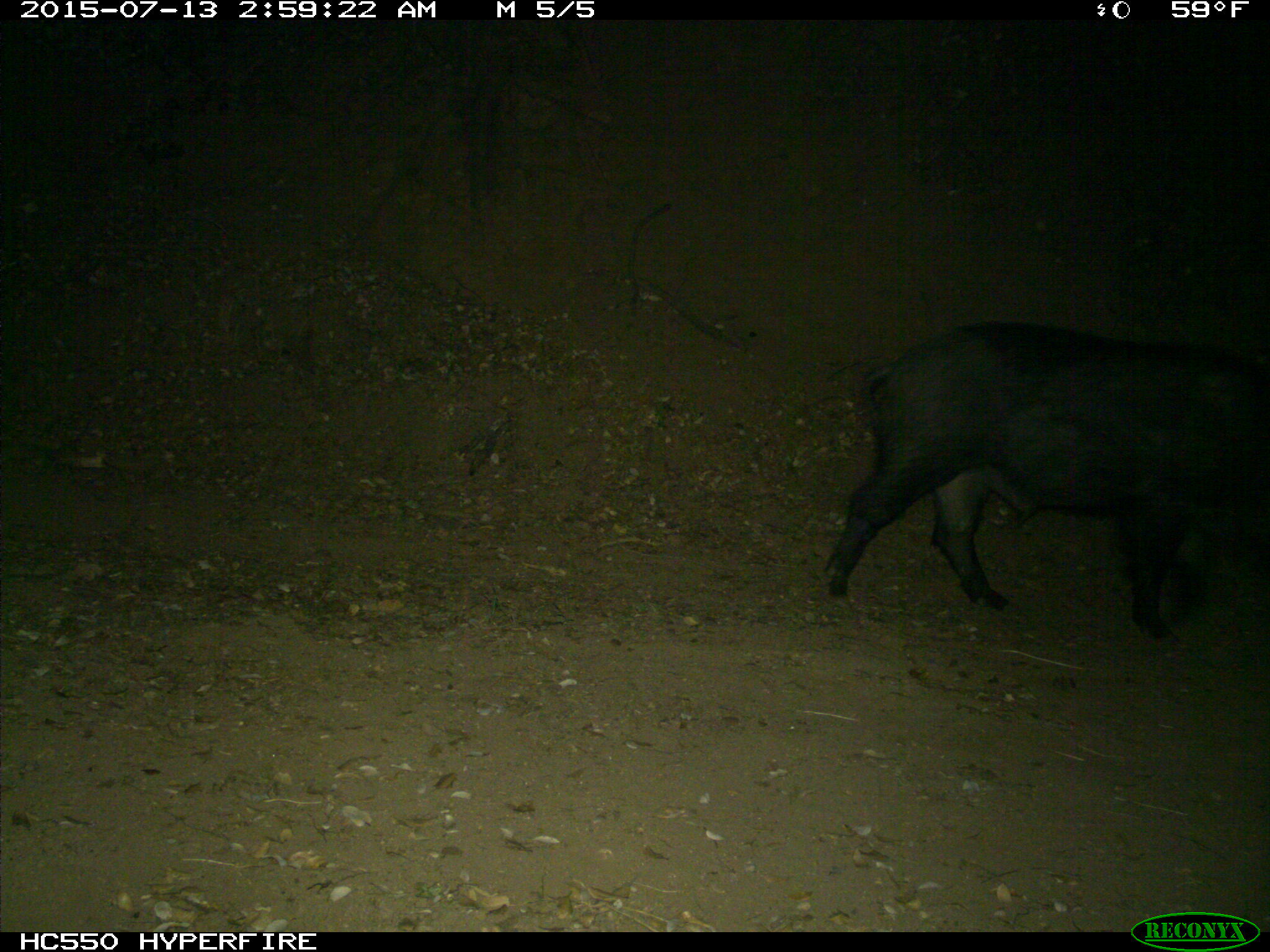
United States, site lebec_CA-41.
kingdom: Animalia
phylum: Chordata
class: Mammalia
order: Artiodactyla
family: Suidae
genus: Sus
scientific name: Sus scrofa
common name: wild boar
Sus scrofa (wild boar).